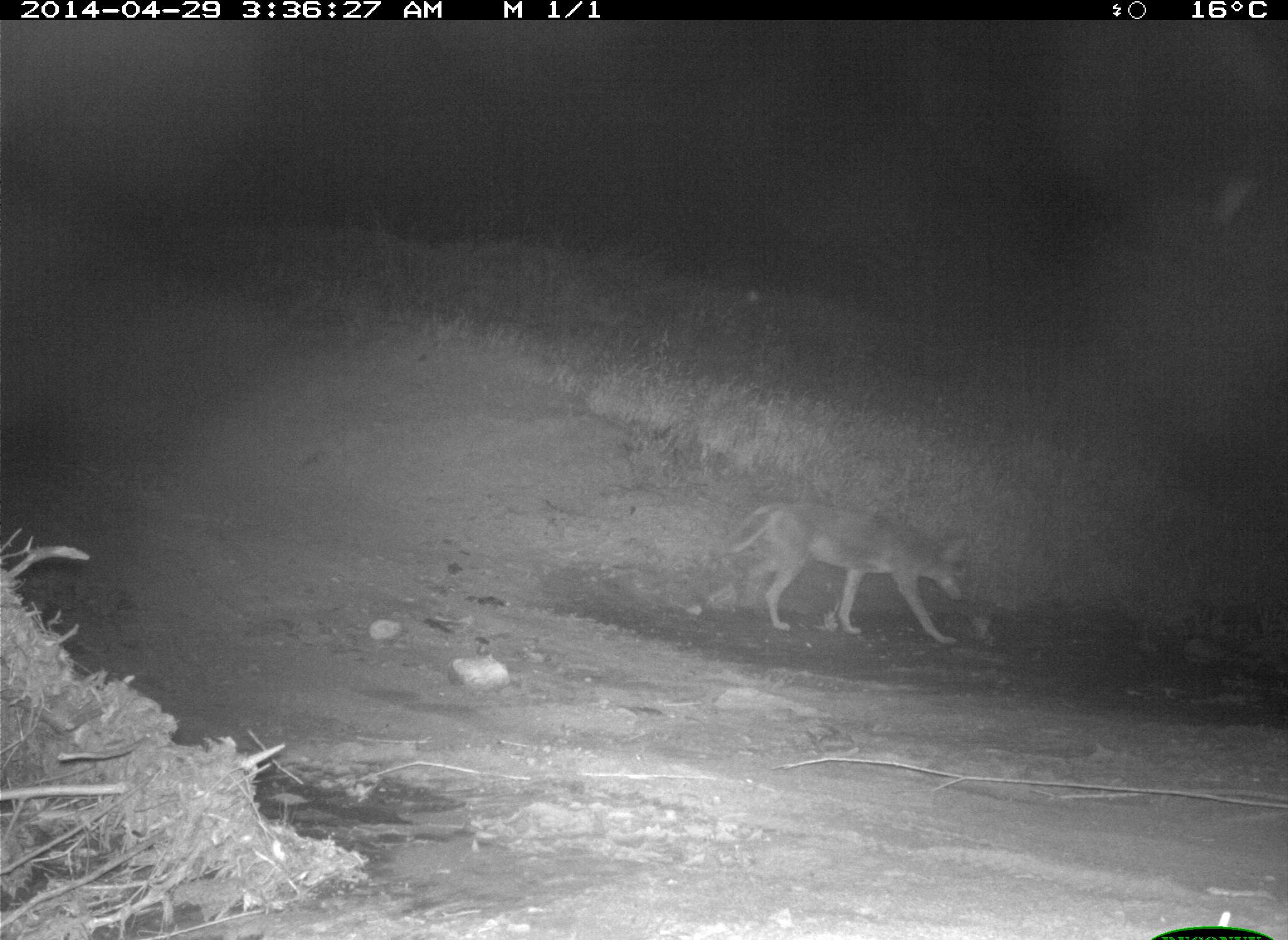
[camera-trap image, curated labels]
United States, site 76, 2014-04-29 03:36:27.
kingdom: Animalia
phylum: Chordata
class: Mammalia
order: Carnivora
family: Canidae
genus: Canis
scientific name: Canis latrans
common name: coyote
Coyote (Canis latrans).